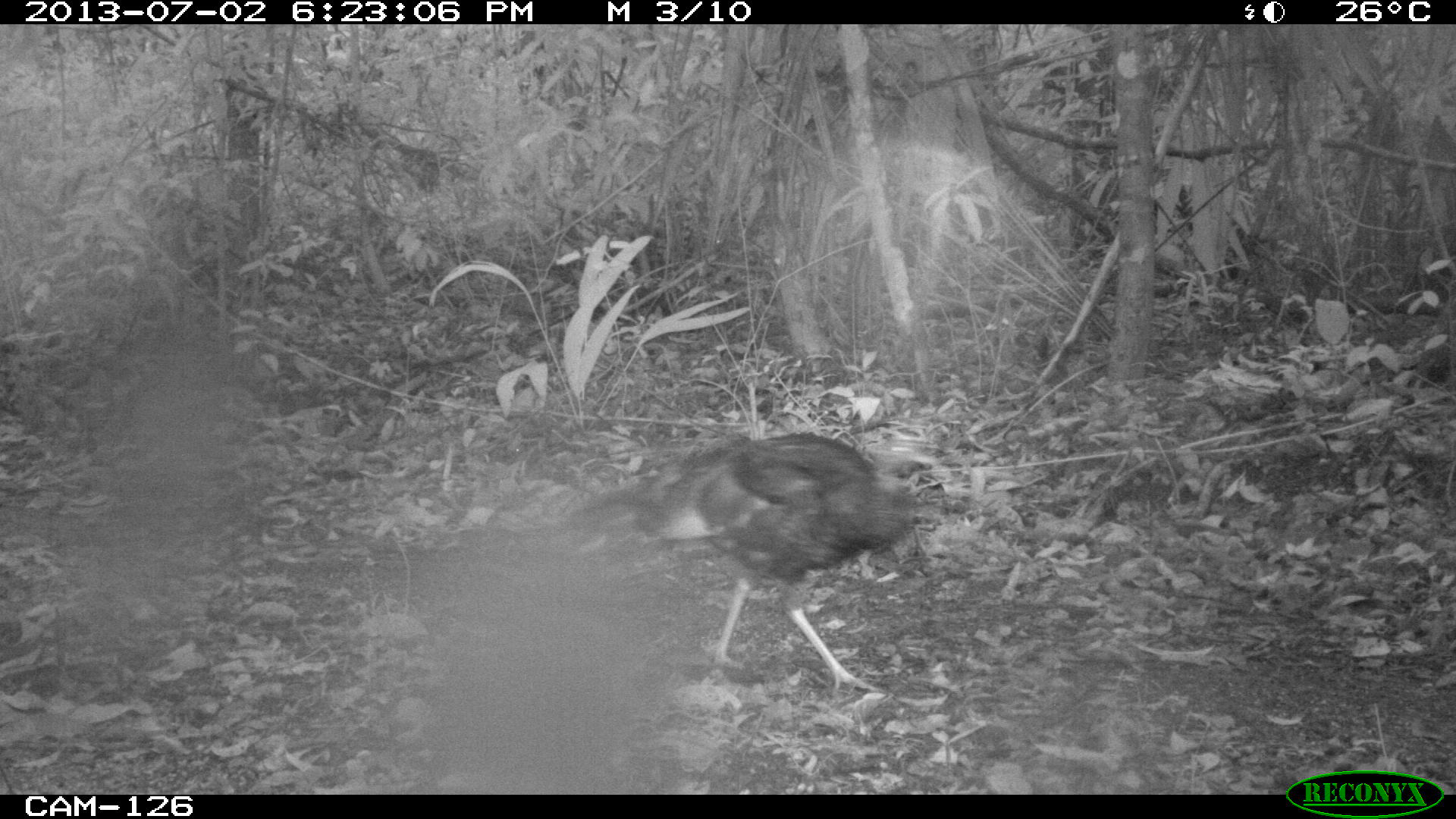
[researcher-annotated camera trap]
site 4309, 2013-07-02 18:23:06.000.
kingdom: Animalia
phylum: Chordata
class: Aves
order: Galliformes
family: Phasianidae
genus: Meleagris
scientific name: Meleagris ocellata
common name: ocellated turkey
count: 1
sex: female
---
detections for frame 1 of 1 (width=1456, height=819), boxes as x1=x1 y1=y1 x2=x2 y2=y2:
meleagris ocellata: x1=568 y1=429 x2=943 y2=701